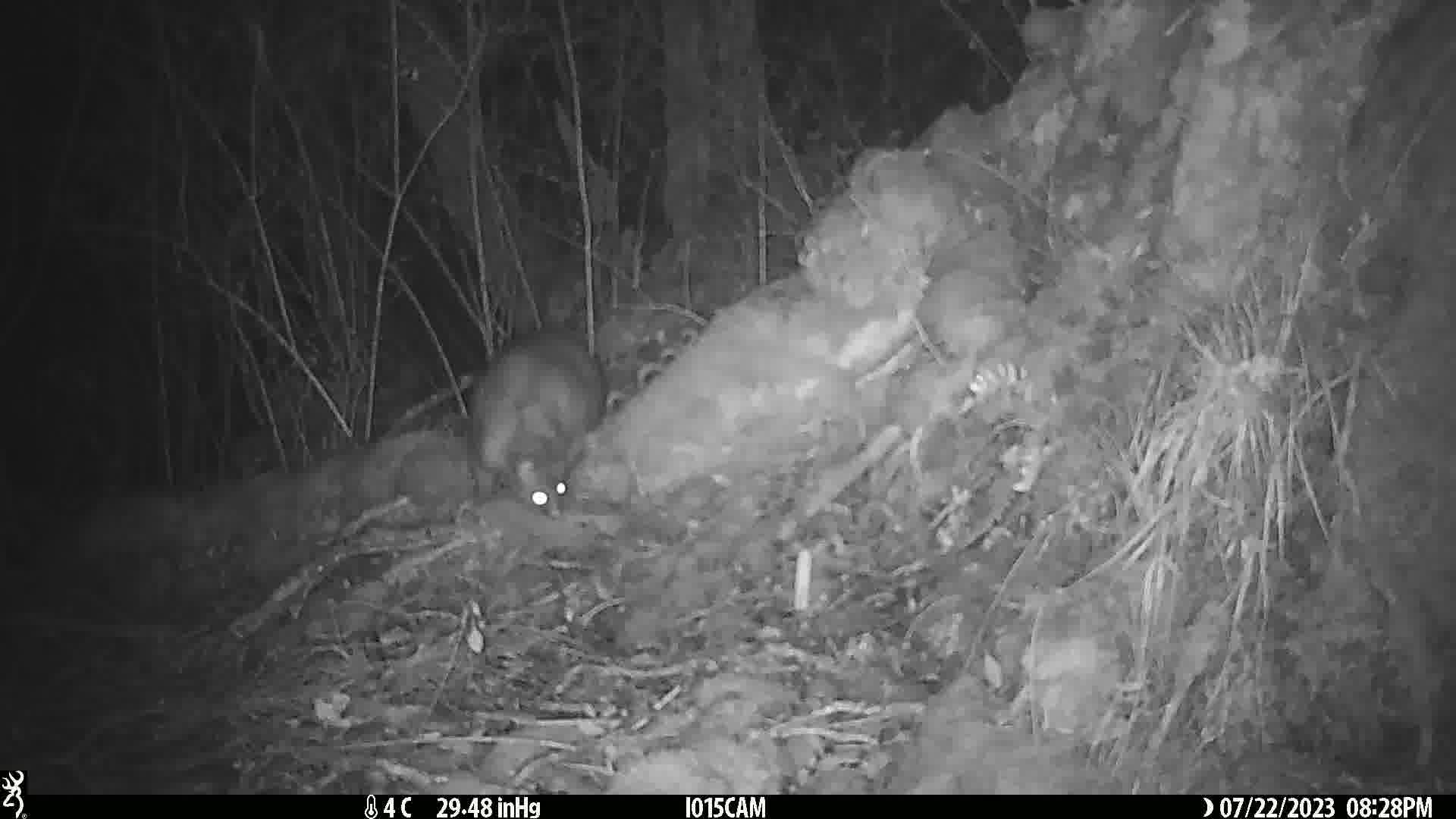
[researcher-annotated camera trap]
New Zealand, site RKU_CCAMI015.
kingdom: Animalia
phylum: Chordata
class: Mammalia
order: Diprotodontia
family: Phalangeridae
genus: Trichosurus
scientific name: Trichosurus vulpecula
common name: common brushtail possum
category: possum